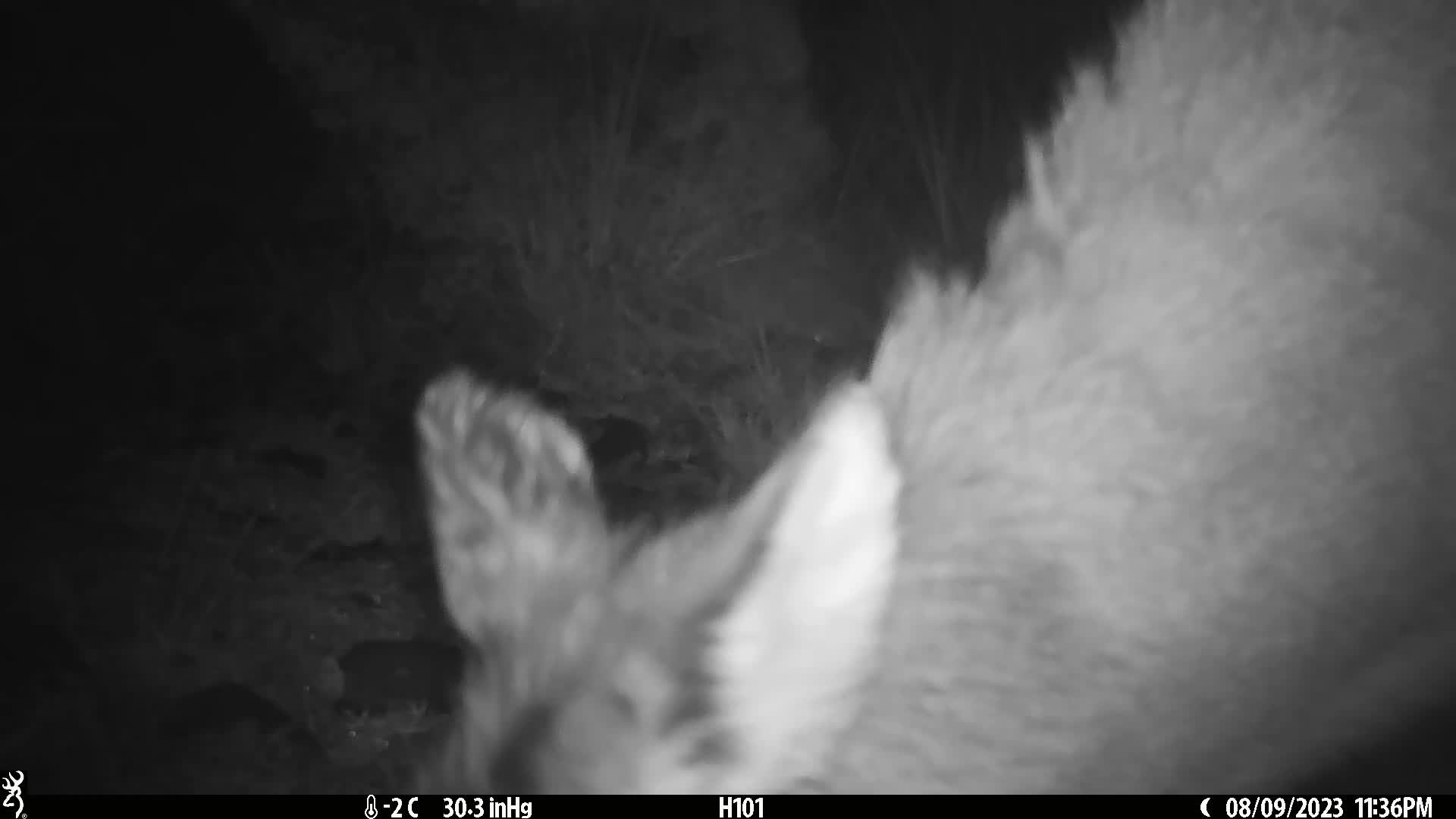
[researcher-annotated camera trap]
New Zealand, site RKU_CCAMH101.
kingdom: Animalia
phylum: Chordata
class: Mammalia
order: Artiodactyla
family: Cervidae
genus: Odocoileus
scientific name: Odocoileus virginianus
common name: white-tailed deer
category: white tailed deer